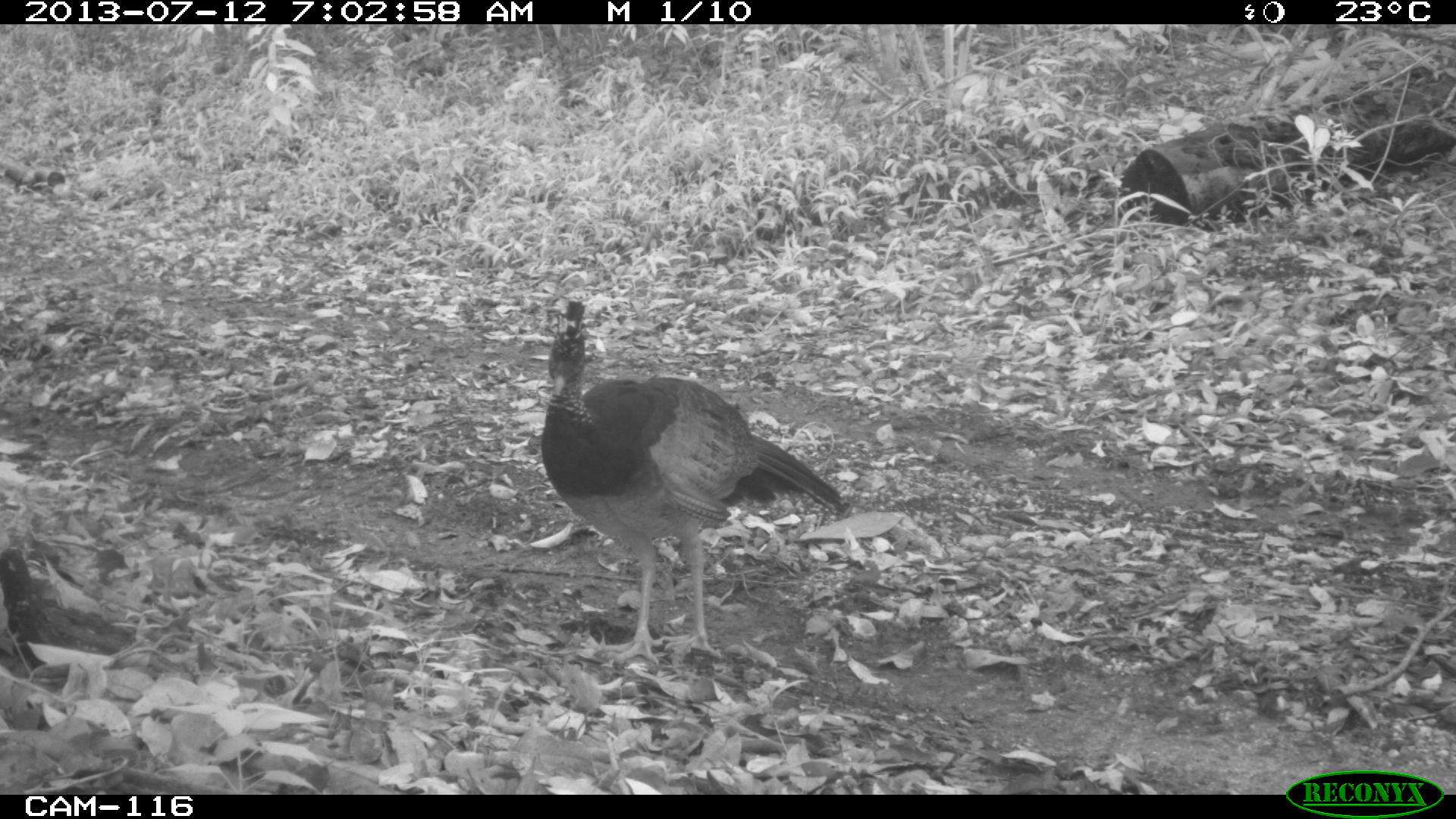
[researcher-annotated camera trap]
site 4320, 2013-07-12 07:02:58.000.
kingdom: Animalia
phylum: Chordata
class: Aves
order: Galliformes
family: Cracidae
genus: Crax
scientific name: Crax rubra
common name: great curassow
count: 1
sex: female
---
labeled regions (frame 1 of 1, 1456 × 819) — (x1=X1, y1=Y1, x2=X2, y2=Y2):
crax rubra: (x1=541, y1=301, x2=847, y2=665)